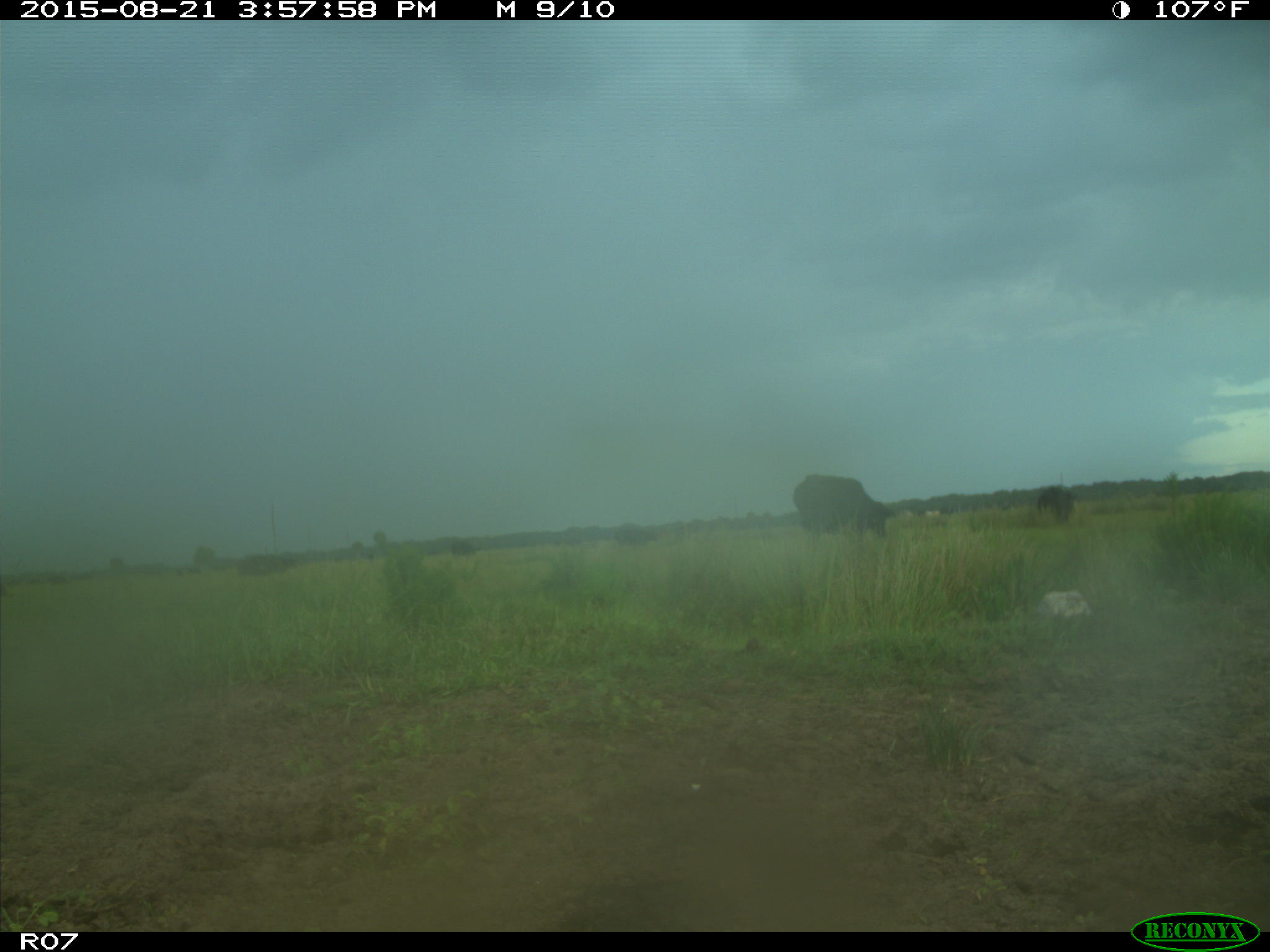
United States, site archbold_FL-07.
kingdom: Animalia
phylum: Chordata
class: Mammalia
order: Artiodactyla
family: Bovidae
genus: Bos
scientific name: Bos taurus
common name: domestic cow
Bos taurus (domestic cow).